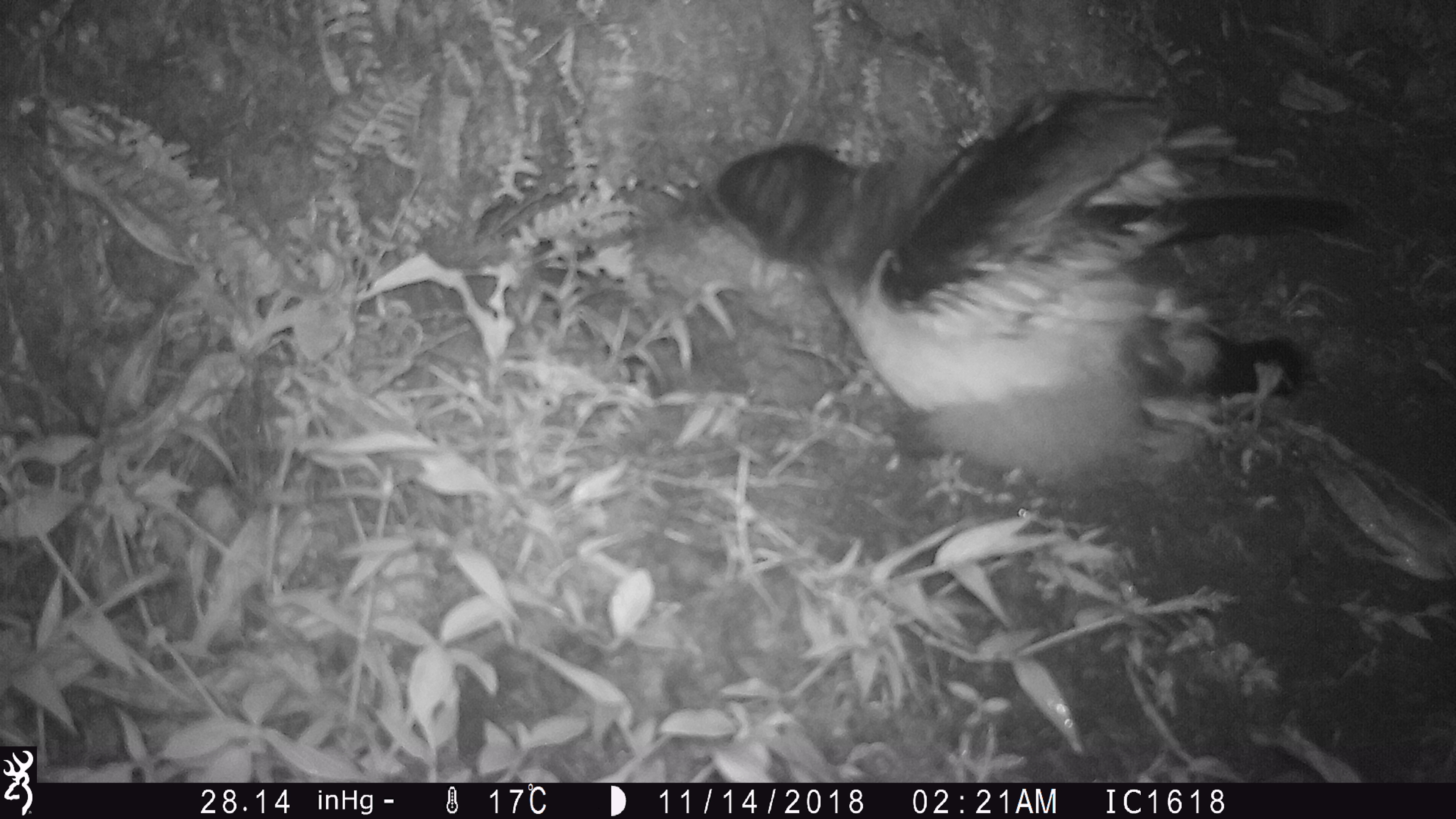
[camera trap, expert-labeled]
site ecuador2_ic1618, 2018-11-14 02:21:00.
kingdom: Animalia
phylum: Chordata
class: Aves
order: Procellariiformes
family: Procellariidae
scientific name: Procellariidae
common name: petrel chick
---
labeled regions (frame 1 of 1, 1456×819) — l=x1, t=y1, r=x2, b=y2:
petrel chick: l=665, t=86, r=1354, b=478